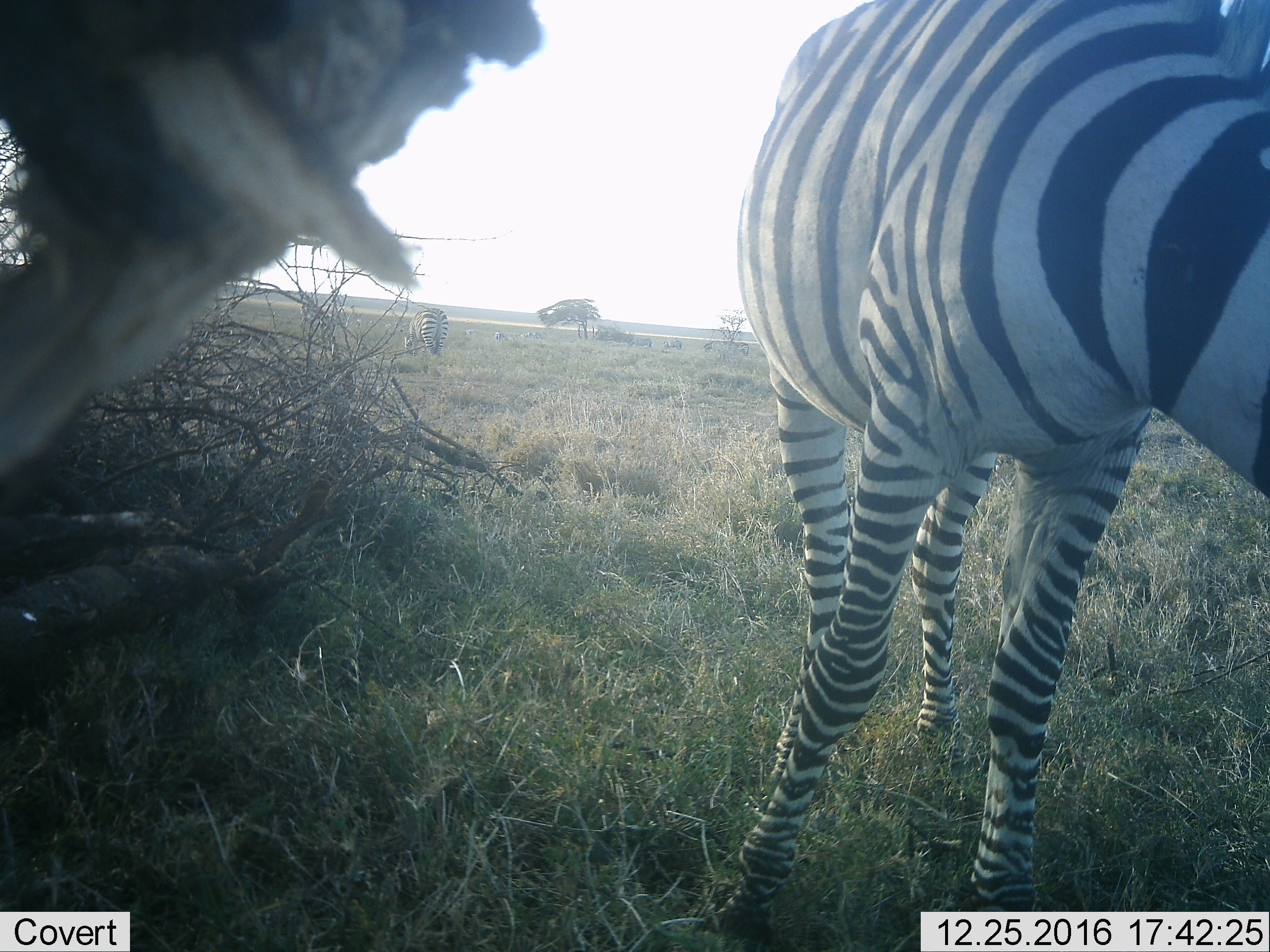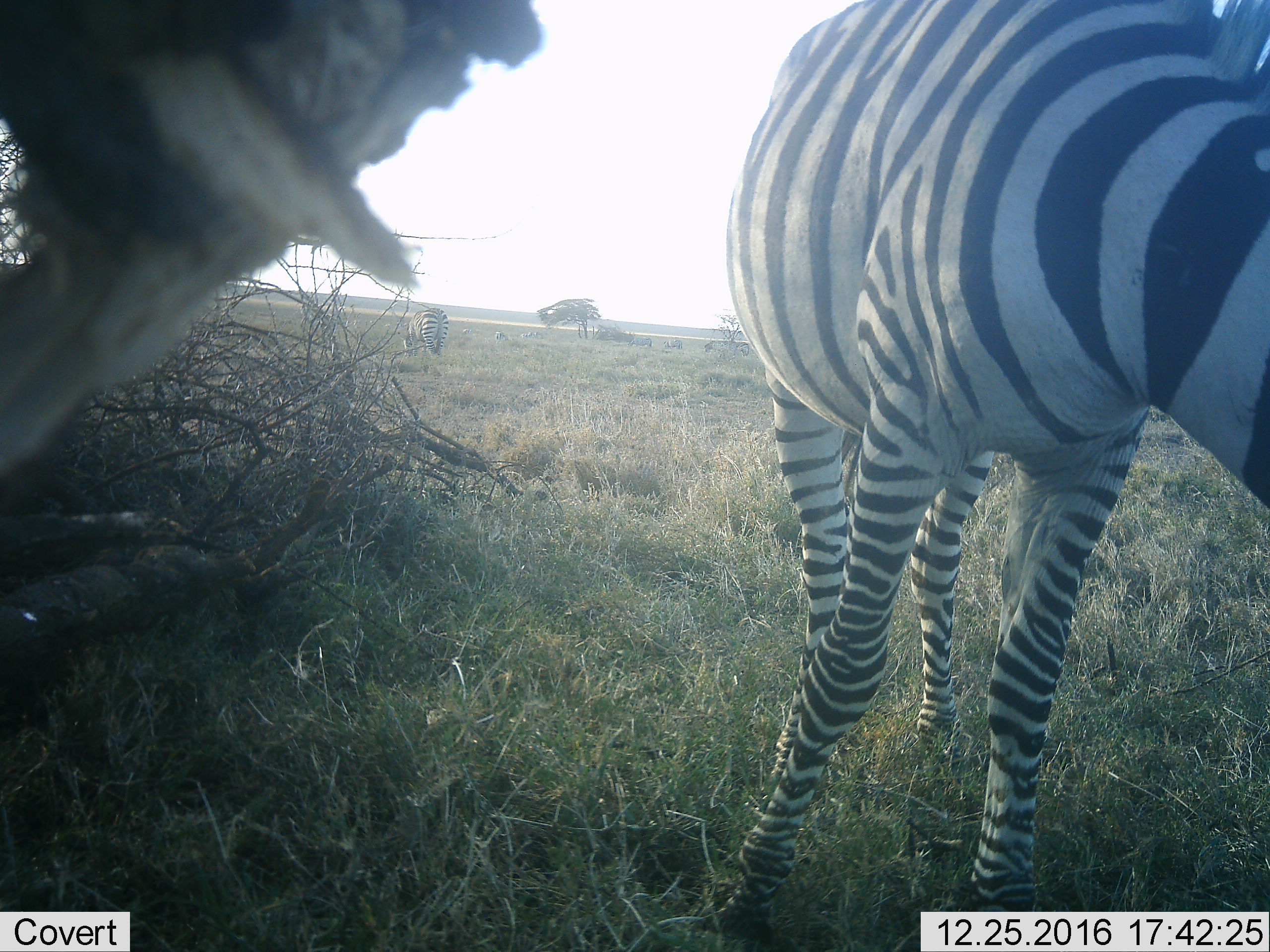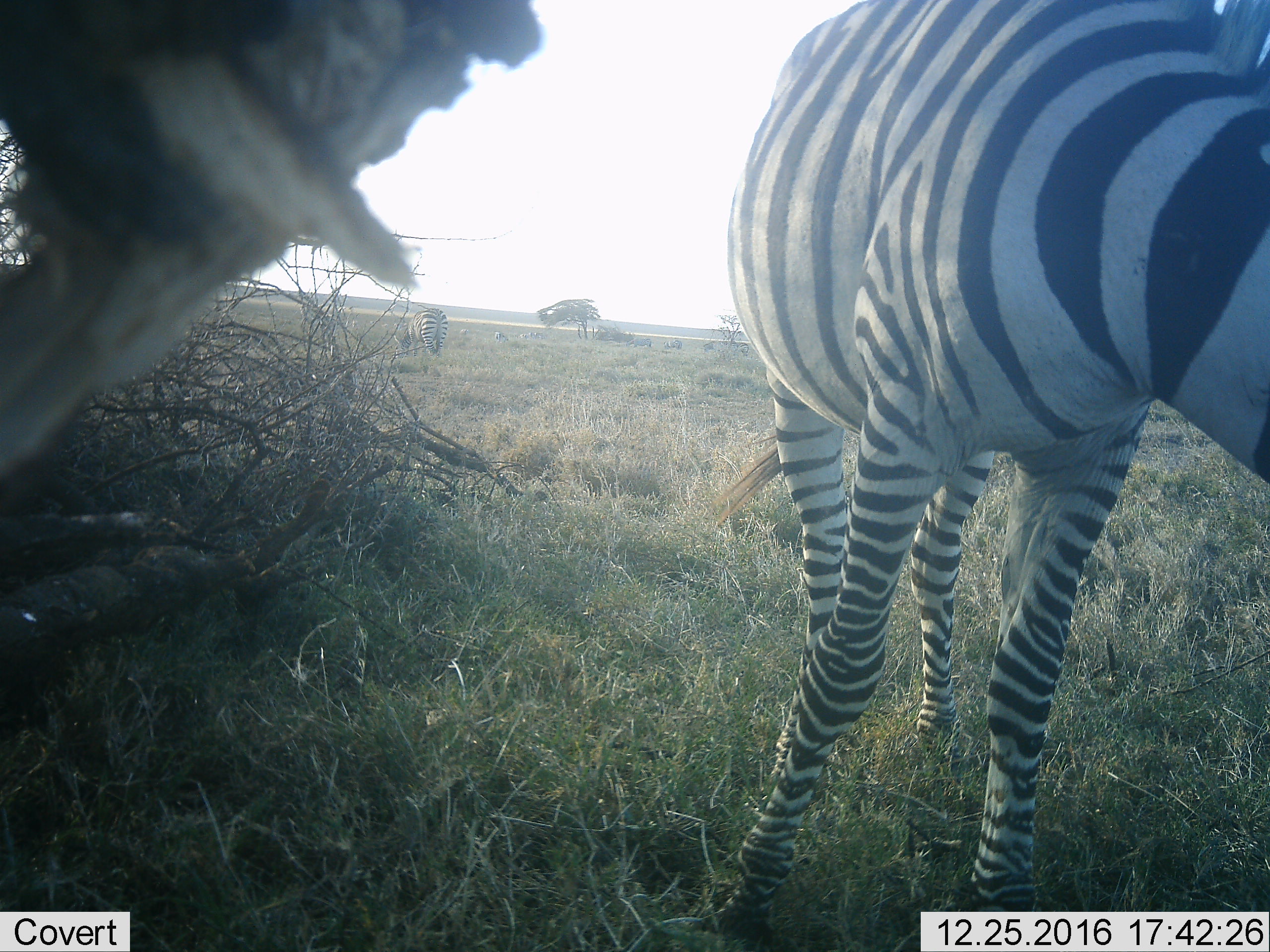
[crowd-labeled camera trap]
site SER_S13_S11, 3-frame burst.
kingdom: Animalia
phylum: Chordata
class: Mammalia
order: Perissodactyla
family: Equidae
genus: Equus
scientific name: Equus quagga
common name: plains zebra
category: zebraplains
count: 7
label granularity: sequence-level